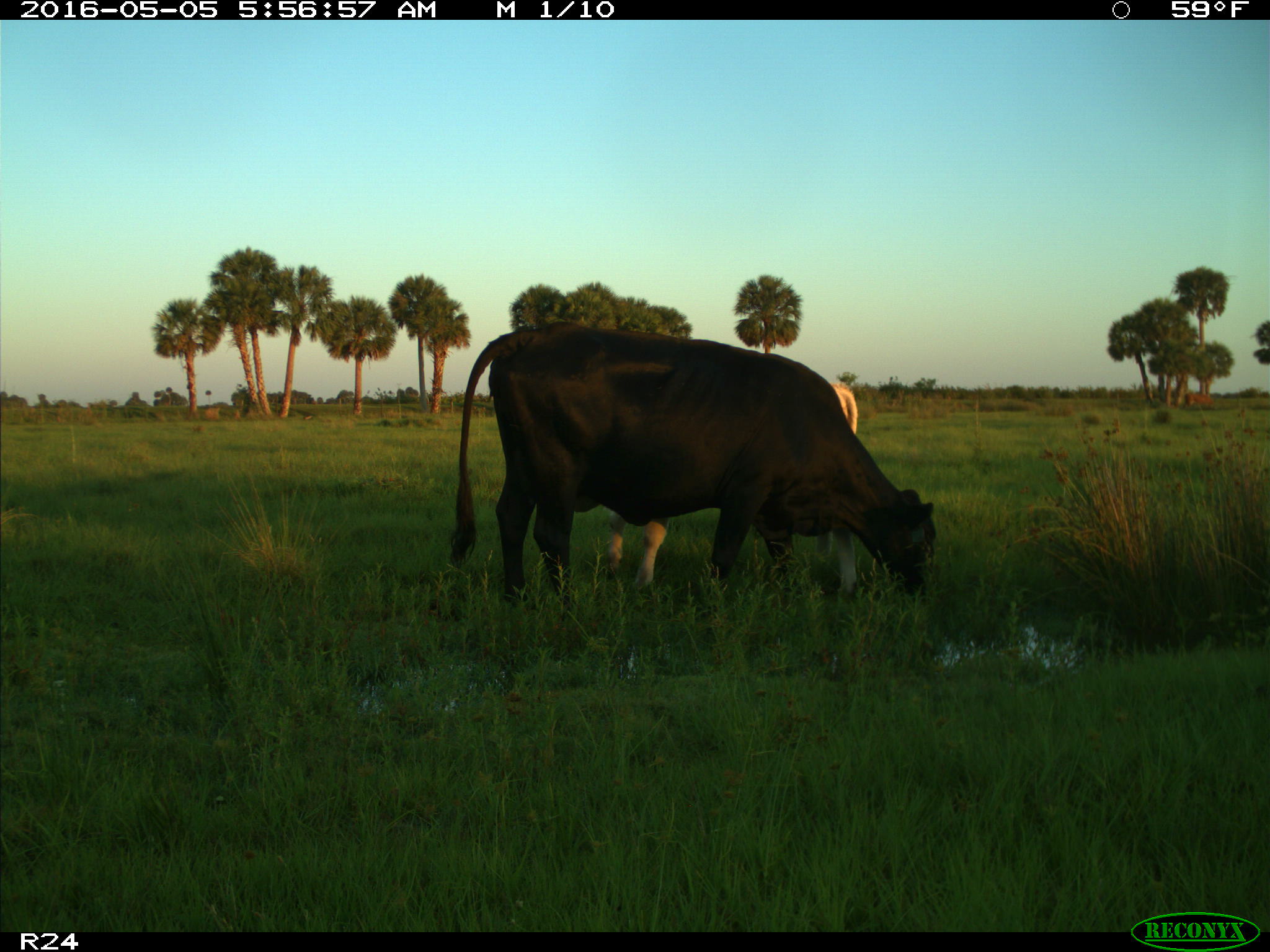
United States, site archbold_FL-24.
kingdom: Animalia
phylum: Chordata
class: Mammalia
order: Artiodactyla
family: Bovidae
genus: Bos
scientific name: Bos taurus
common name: domestic cow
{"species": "Bos taurus (domestic cow)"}